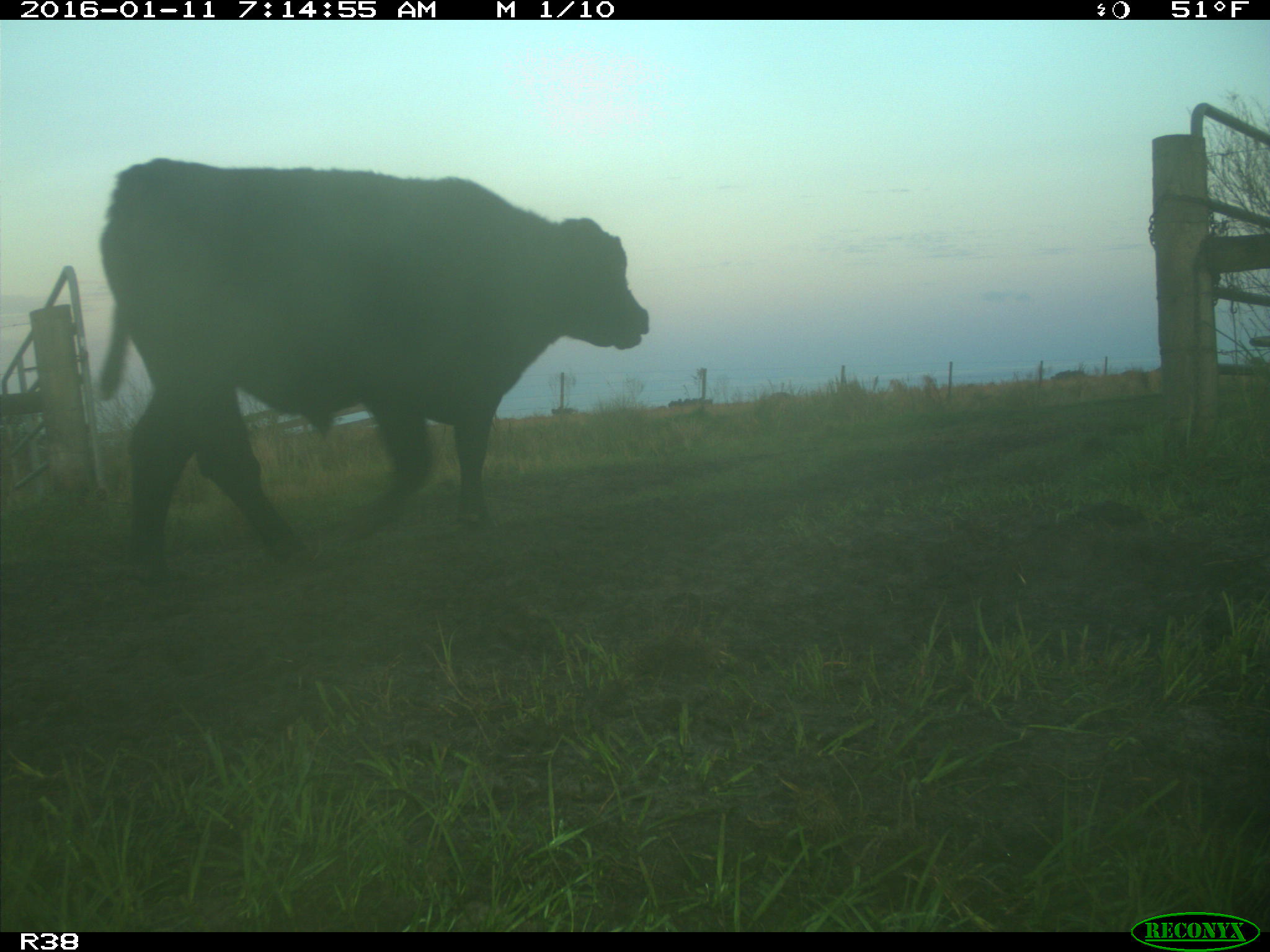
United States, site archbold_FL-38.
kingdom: Animalia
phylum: Chordata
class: Mammalia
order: Artiodactyla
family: Bovidae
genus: Bos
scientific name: Bos taurus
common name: domestic cow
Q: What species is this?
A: Bos taurus (domestic cow).